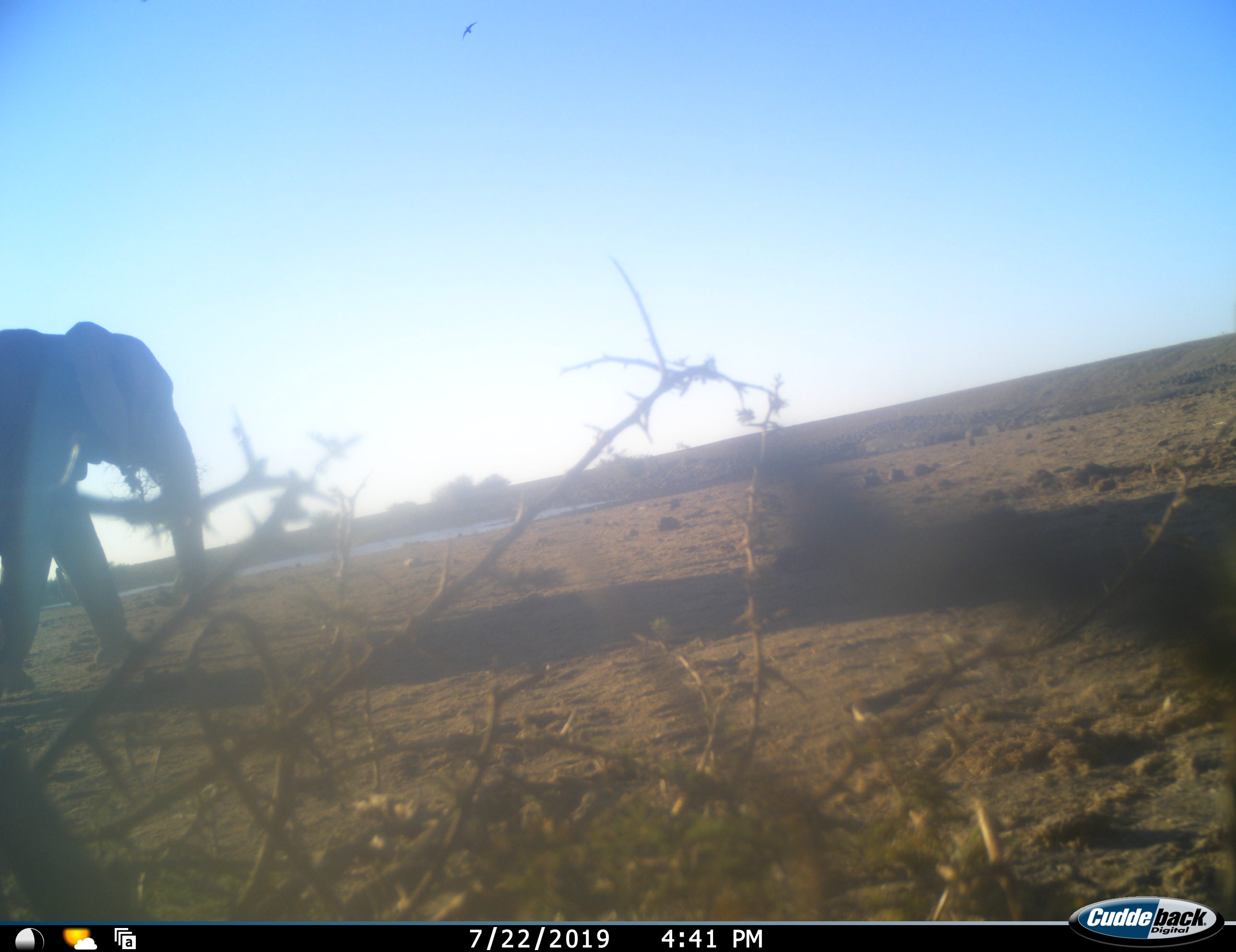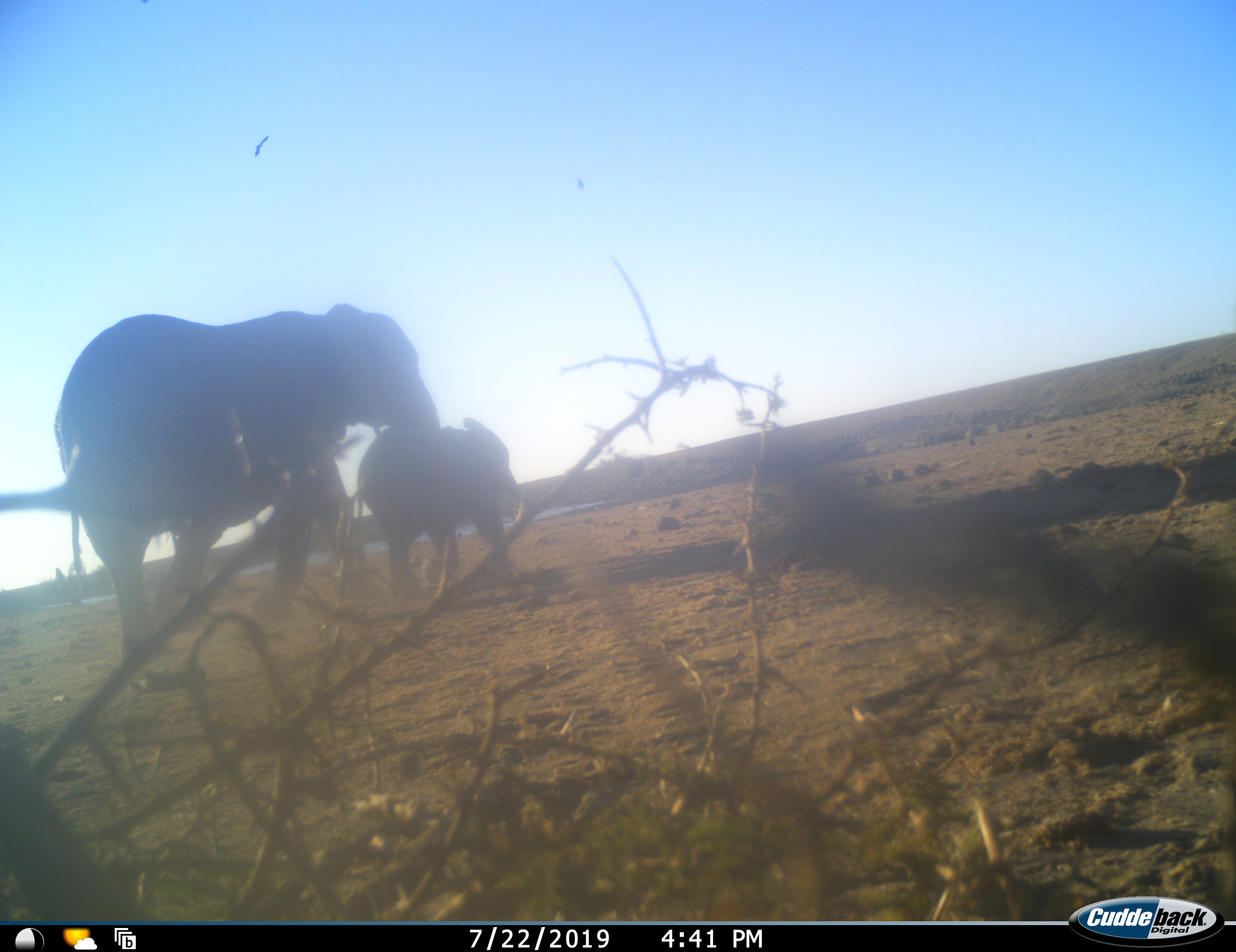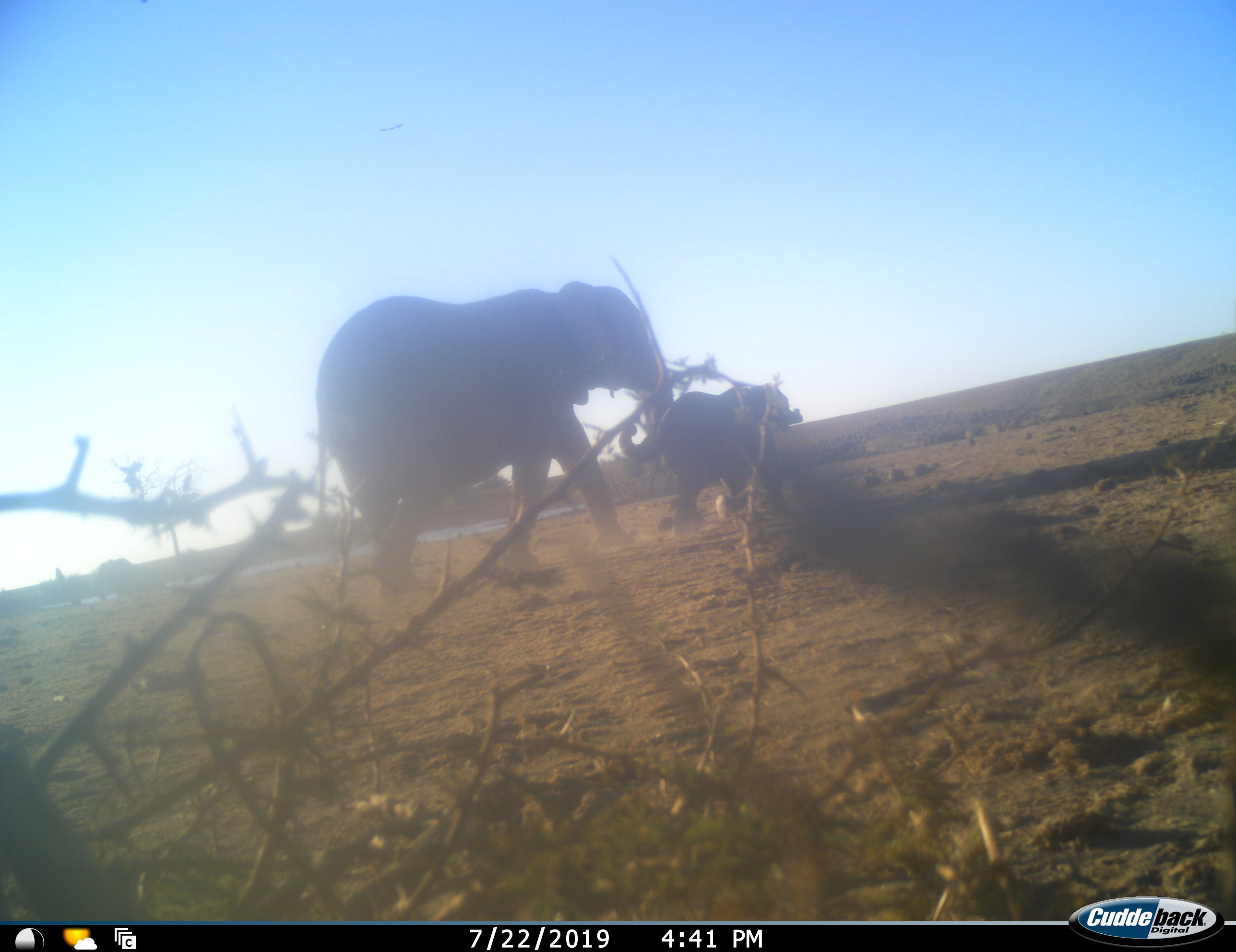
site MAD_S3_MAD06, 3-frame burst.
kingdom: Animalia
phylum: Chordata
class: Mammalia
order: Proboscidea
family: Elephantidae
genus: Loxodonta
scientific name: Loxodonta africana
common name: african bush elephant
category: elephant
Elephant (african bush elephant) (Loxodonta africana), count 2. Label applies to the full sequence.